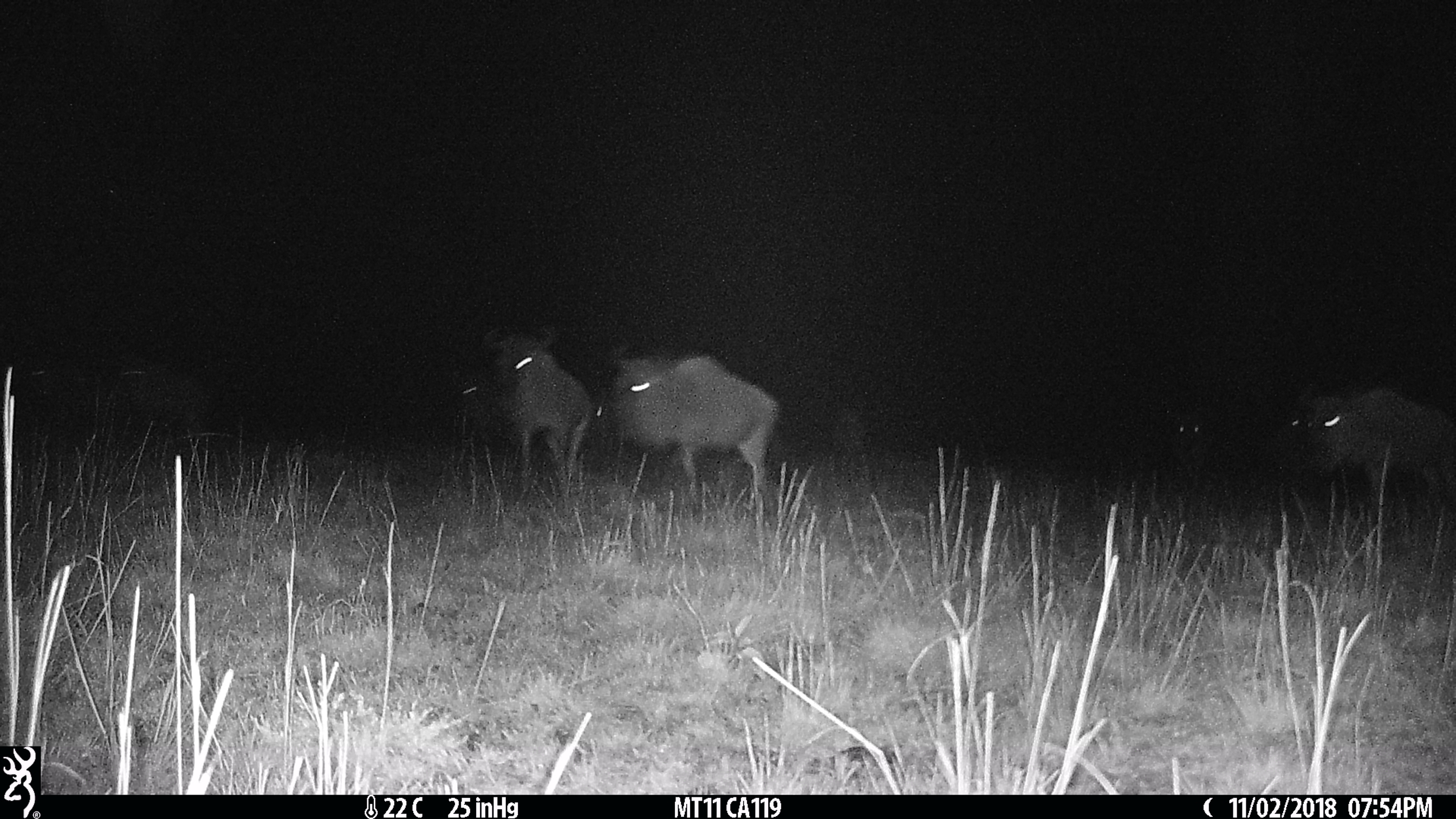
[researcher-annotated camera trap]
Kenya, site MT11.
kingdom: Animalia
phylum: Chordata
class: Mammalia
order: Artiodactyla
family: Bovidae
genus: Connochaetes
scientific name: Connochaetes taurinus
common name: blue wildebeest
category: wildebeest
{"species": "wildebeest (blue wildebeest) (Connochaetes taurinus)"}